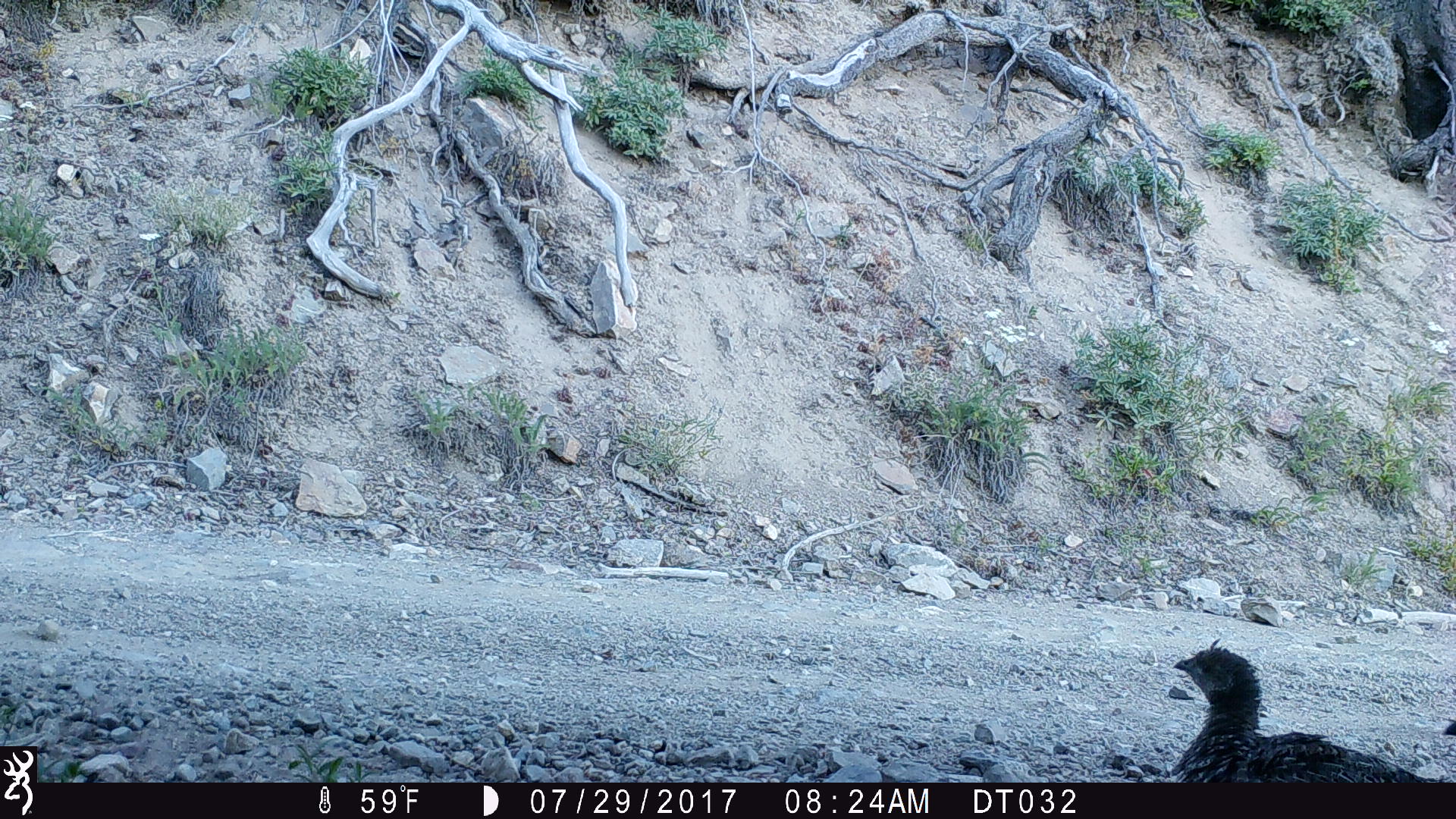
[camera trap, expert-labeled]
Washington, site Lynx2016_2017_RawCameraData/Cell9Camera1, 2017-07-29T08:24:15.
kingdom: Animalia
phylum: Chordata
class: Aves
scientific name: Aves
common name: birds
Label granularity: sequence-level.